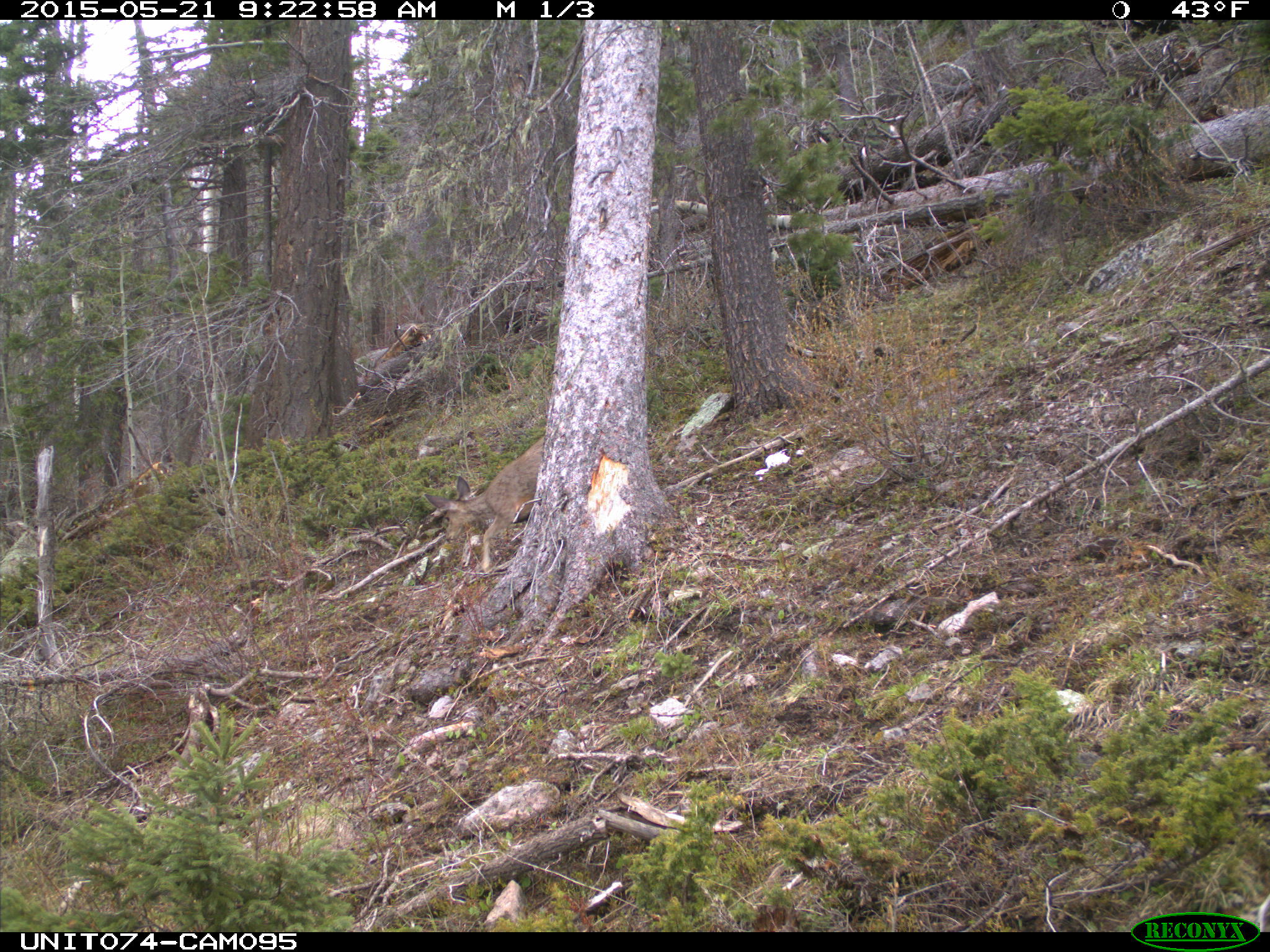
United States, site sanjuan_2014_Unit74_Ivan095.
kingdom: Animalia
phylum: Chordata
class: Mammalia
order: Artiodactyla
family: Cervidae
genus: Odocoileus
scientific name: Odocoileus hemionus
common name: mule deer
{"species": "Odocoileus hemionus (mule deer)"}